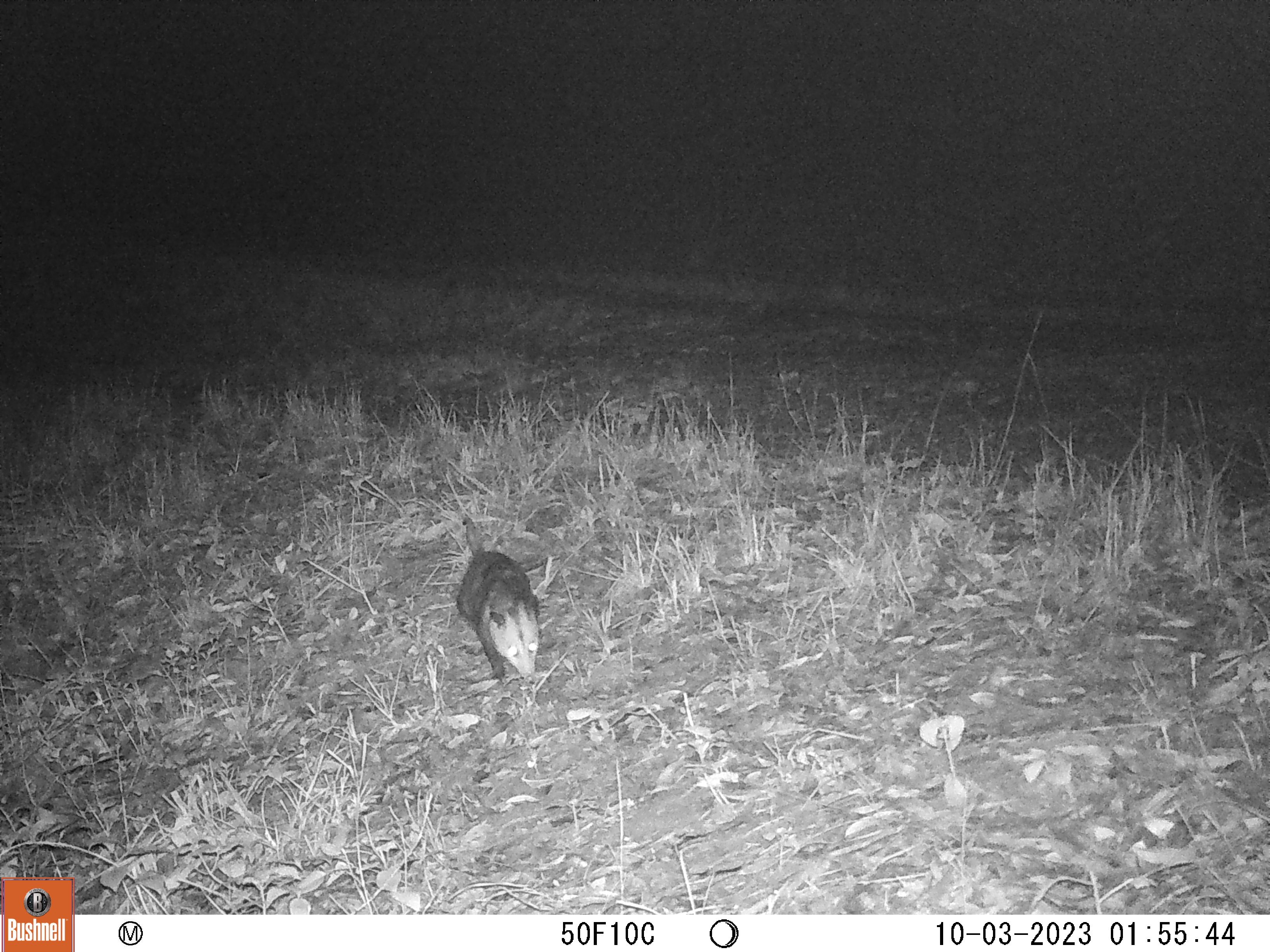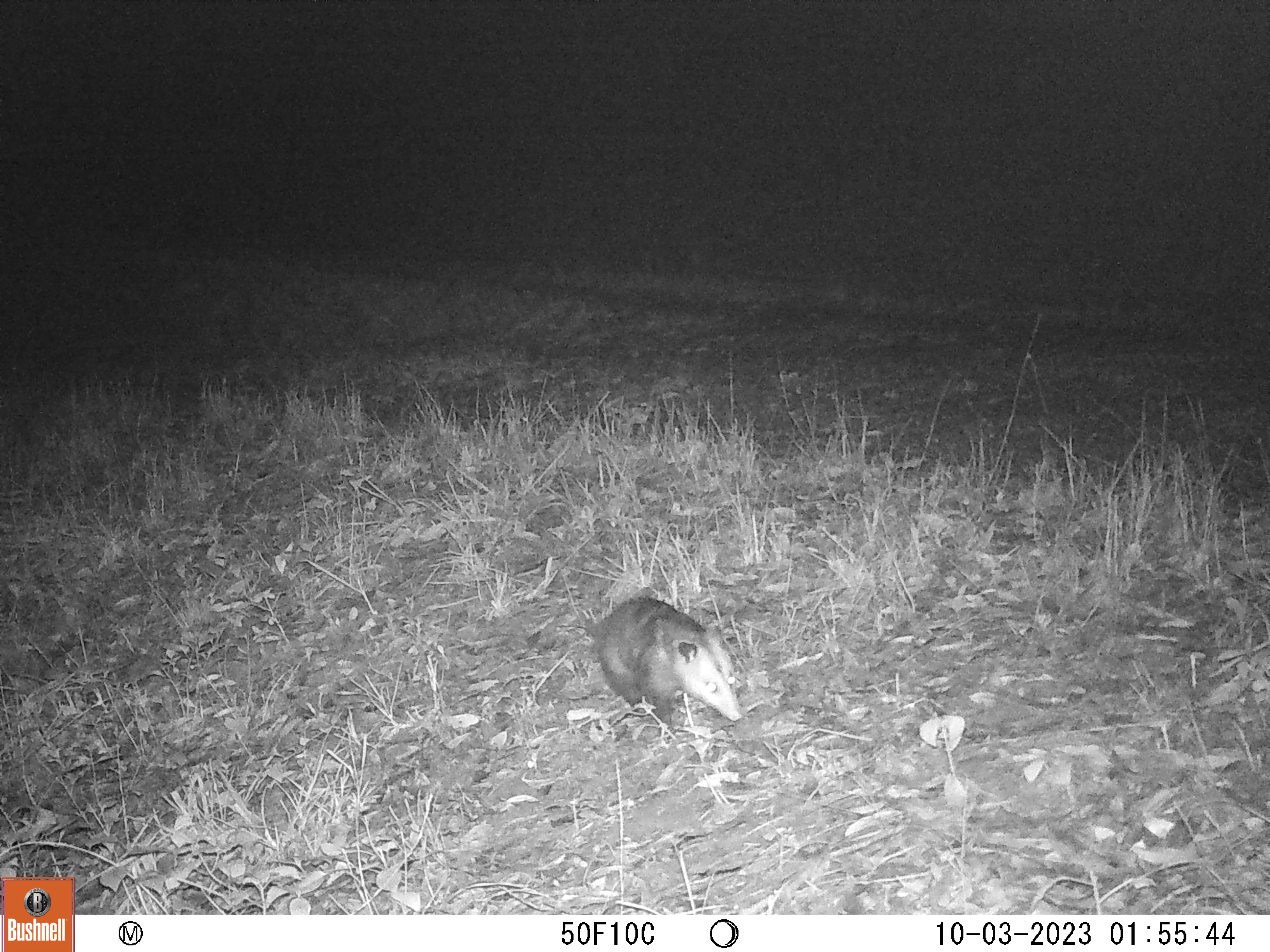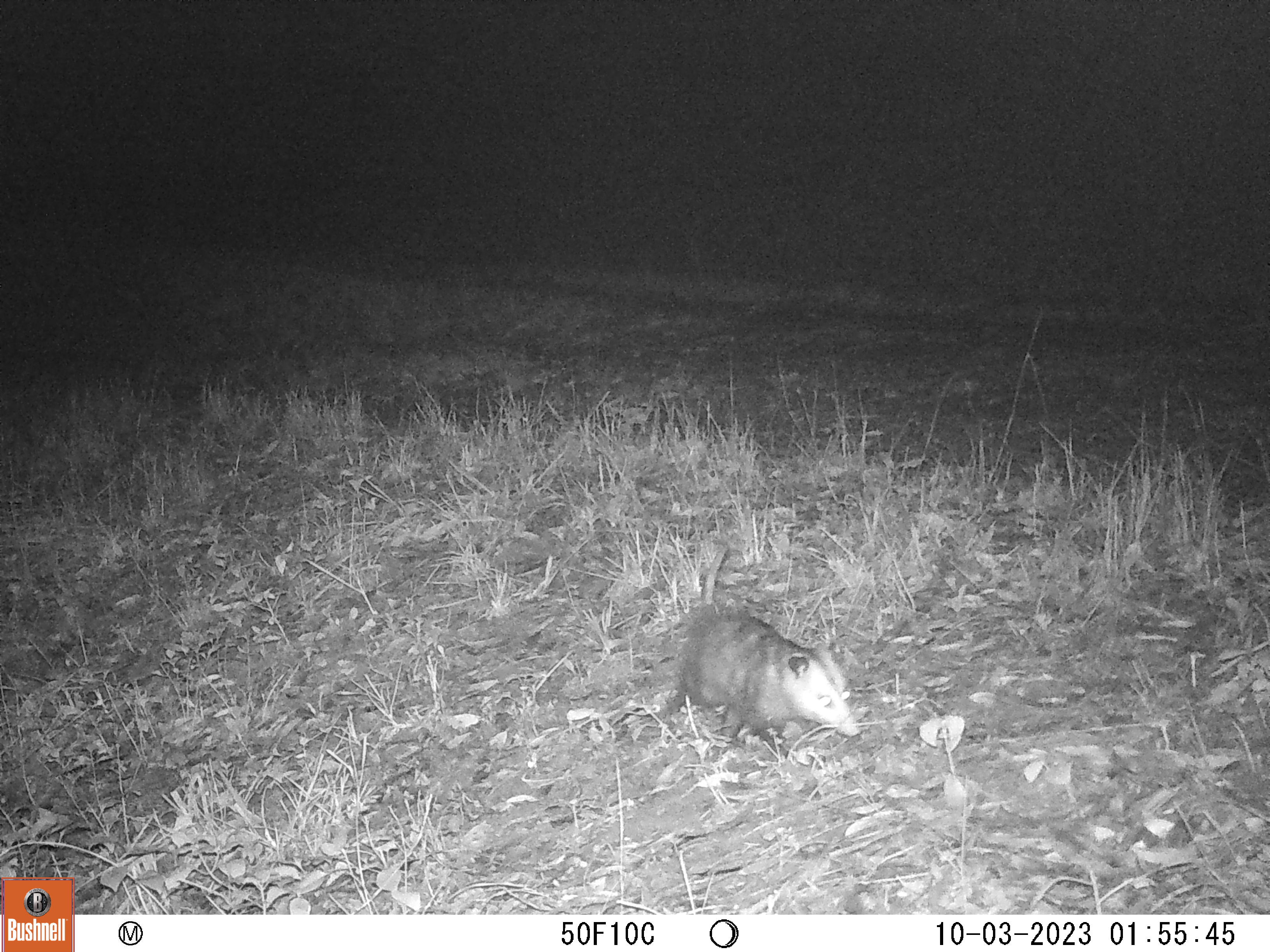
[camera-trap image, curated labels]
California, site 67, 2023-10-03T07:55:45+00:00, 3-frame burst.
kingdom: Animalia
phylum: Chordata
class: Mammalia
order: Didelphimorphia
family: Didelphidae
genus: Didelphis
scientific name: Didelphis virginiana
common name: virginia opossum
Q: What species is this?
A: Virginia opossum (Didelphis virginiana).